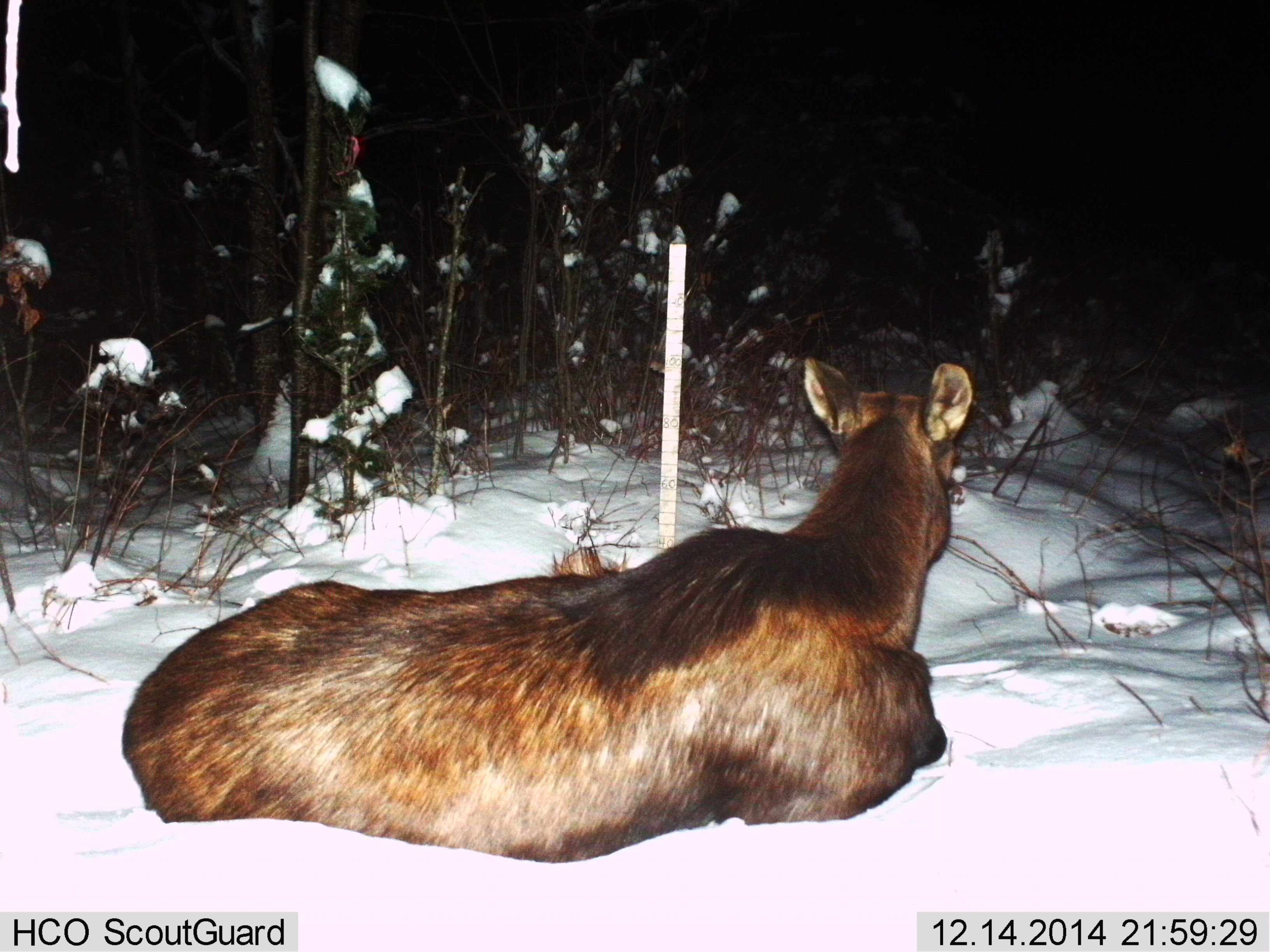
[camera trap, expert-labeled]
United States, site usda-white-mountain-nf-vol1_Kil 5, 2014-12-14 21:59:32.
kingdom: Animalia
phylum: Chordata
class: Mammalia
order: Artiodactyla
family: Cervidae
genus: Alces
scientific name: Alces alces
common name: moose